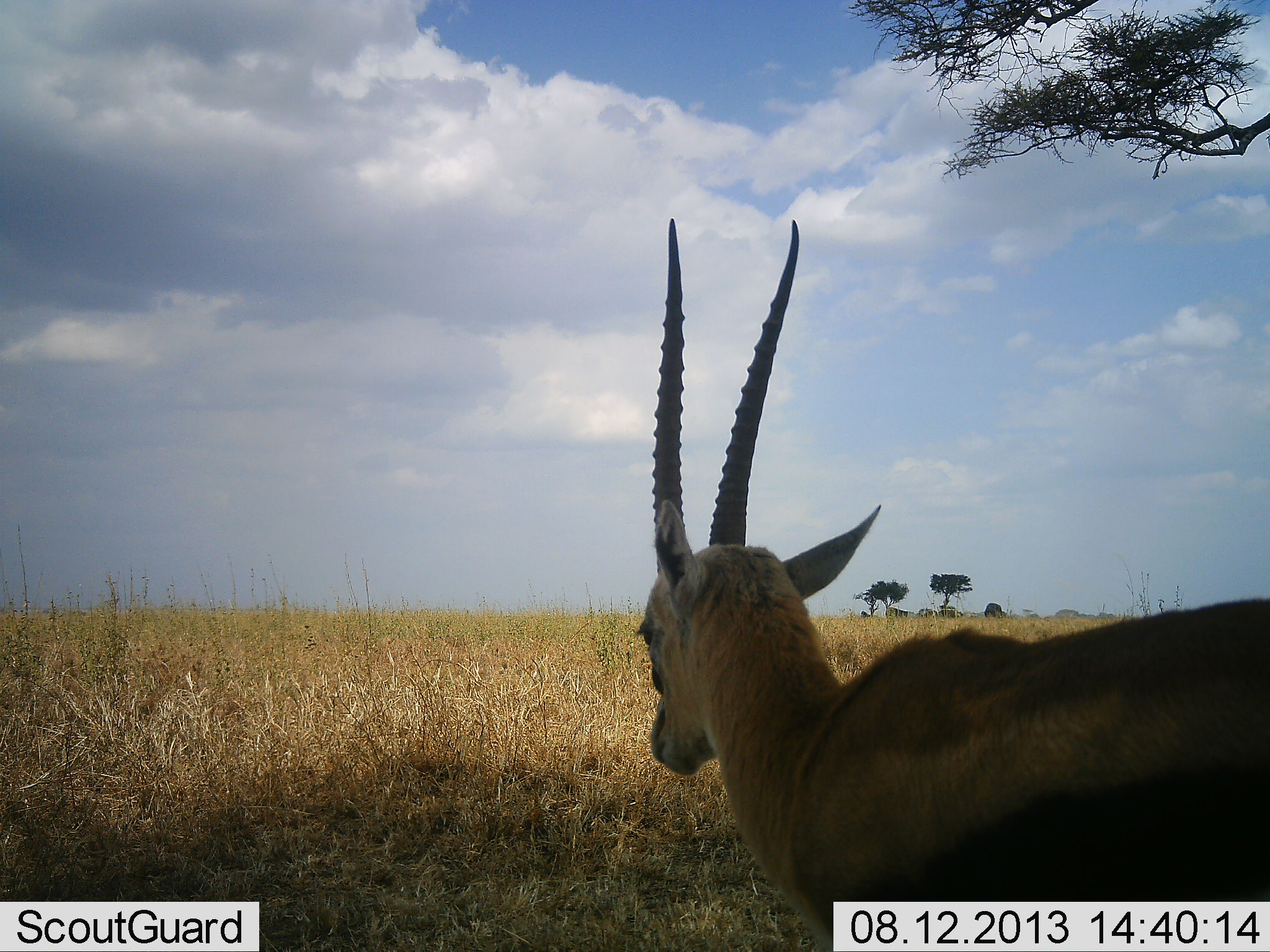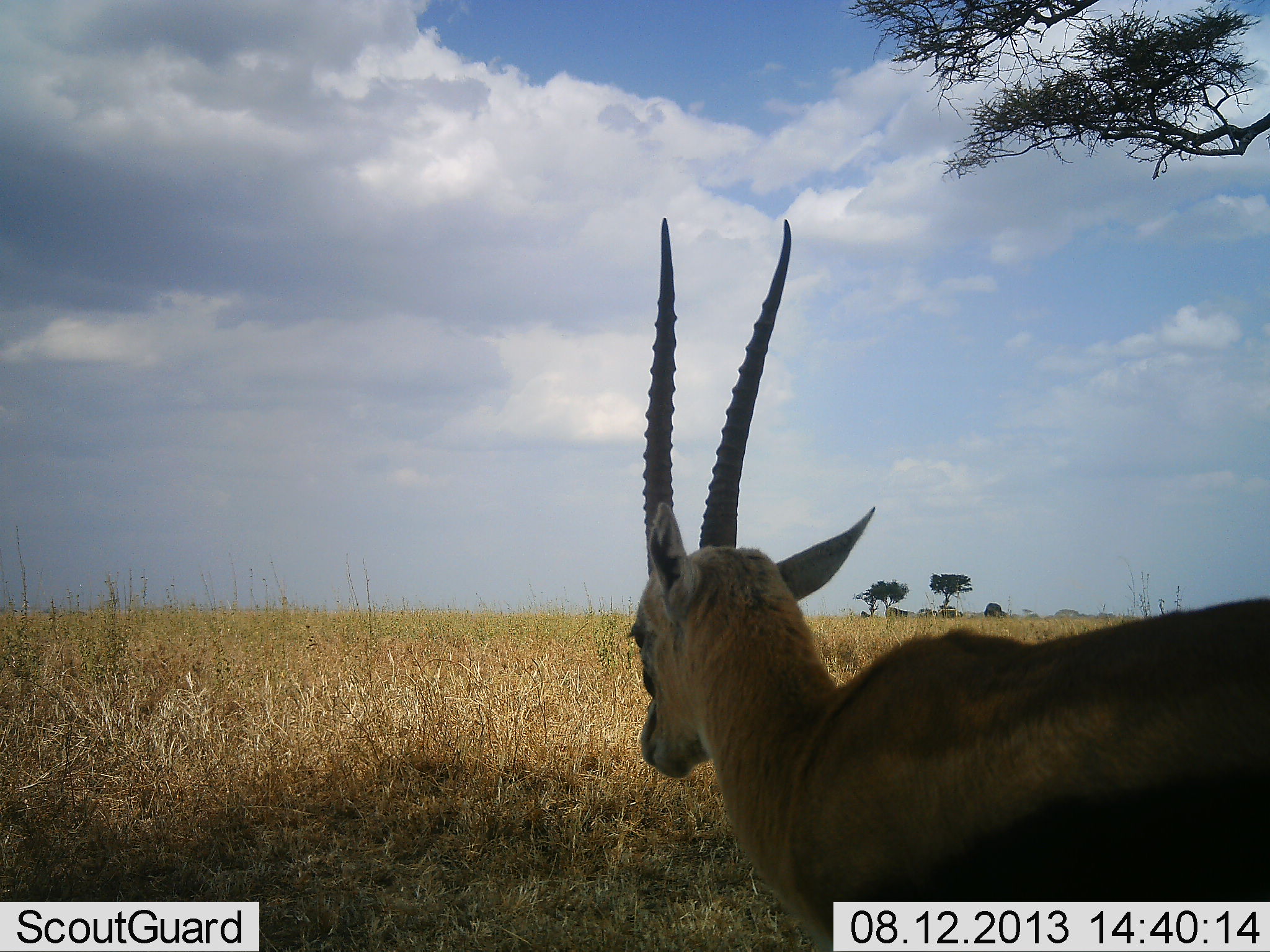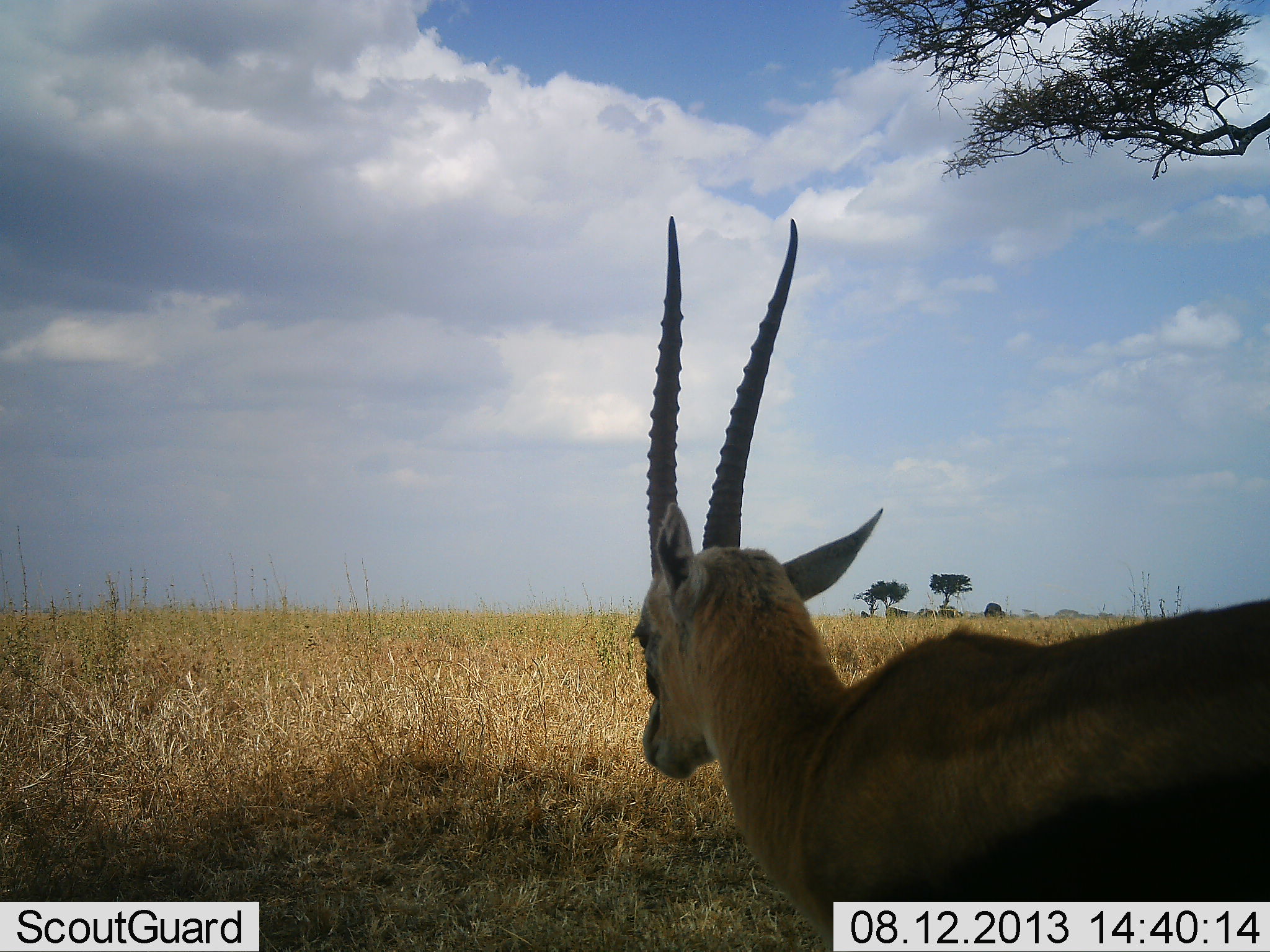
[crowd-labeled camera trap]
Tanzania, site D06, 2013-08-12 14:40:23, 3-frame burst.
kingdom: Animalia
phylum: Chordata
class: Mammalia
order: Artiodactyla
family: Bovidae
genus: Eudorcas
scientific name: Eudorcas thomsonii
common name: thomson's gazelle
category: gazellethomsons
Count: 1.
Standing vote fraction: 86%.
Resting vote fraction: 10%.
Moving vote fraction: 5%.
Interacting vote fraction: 0%.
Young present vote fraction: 0%.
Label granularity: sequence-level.